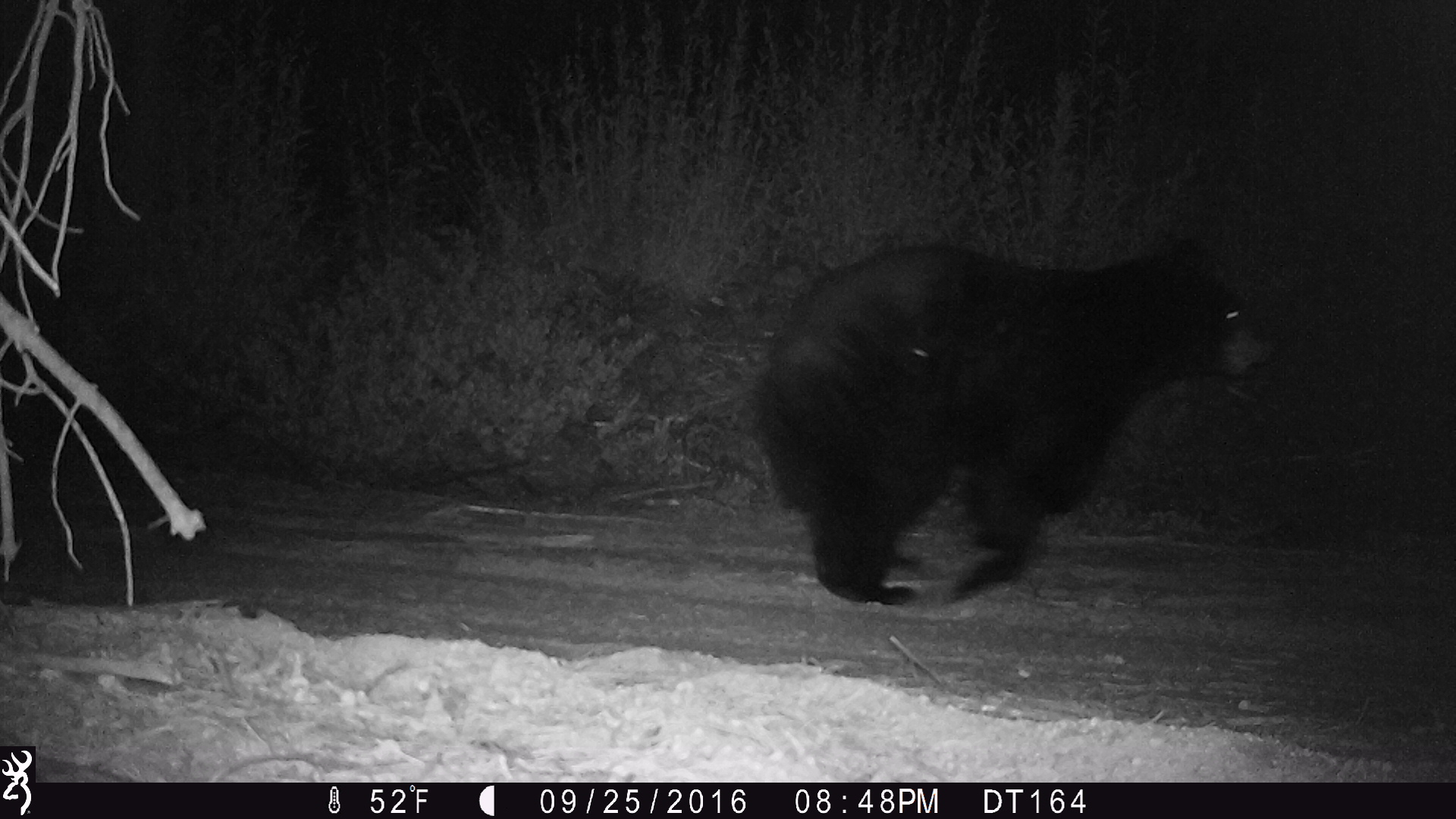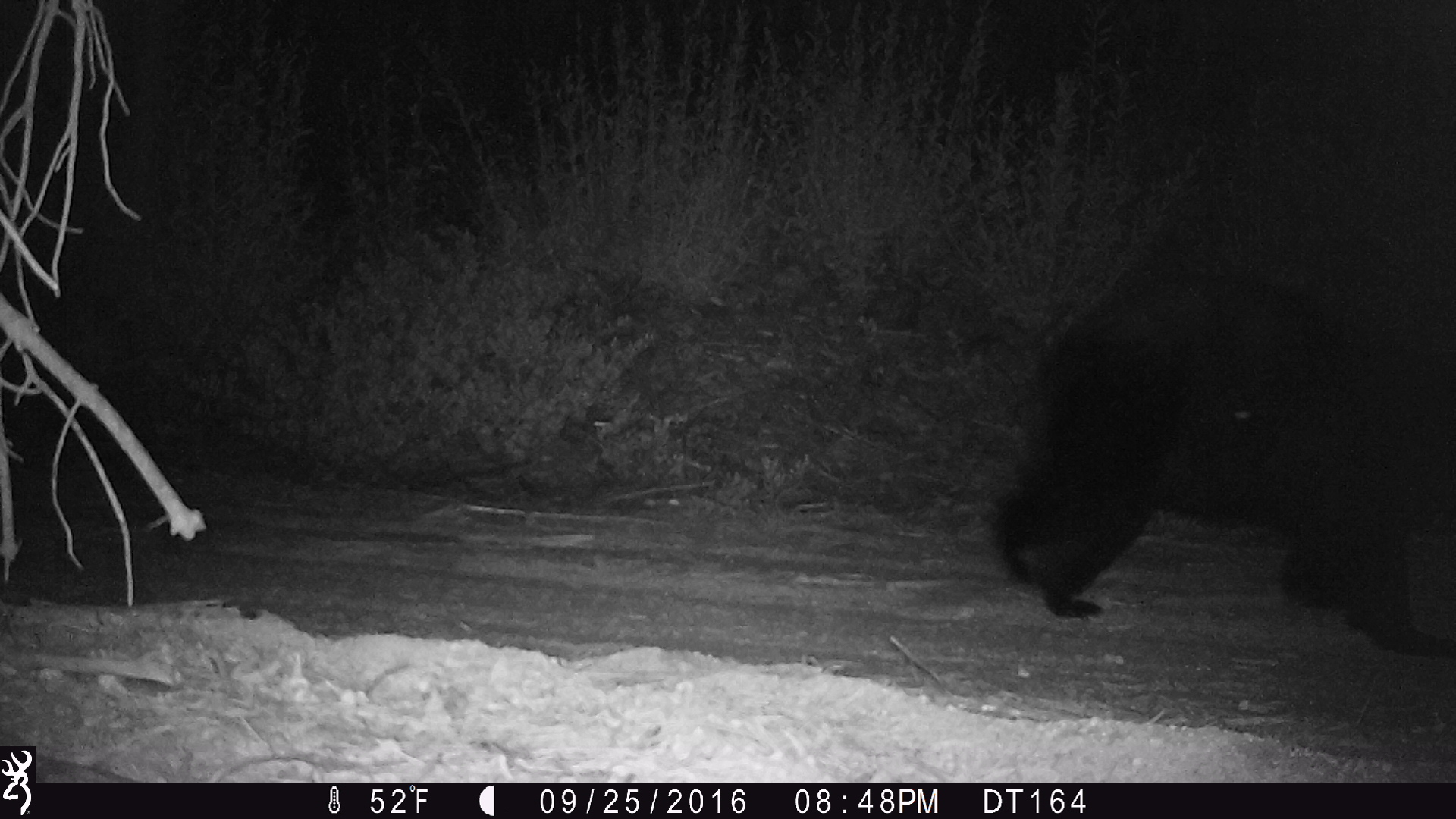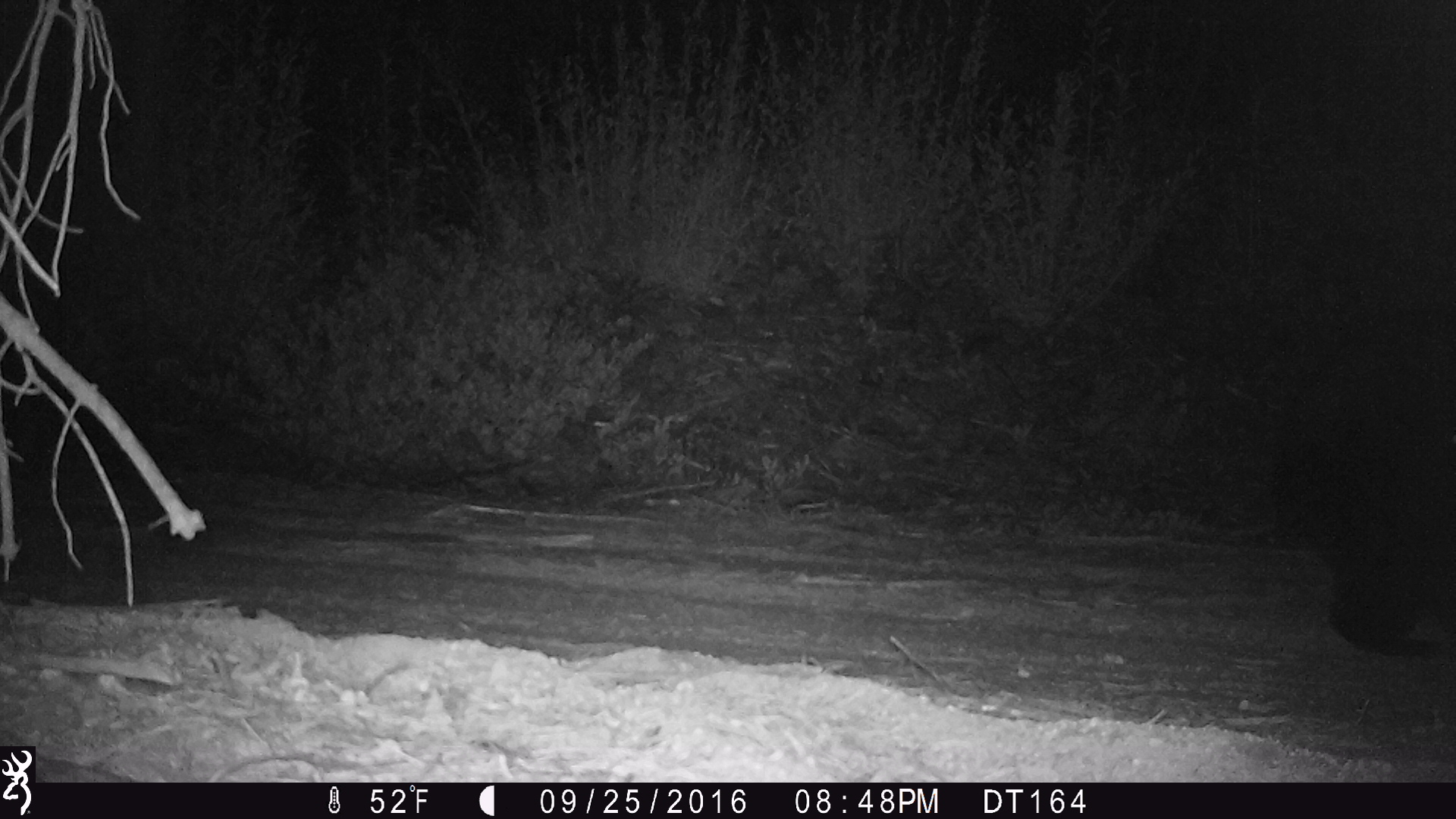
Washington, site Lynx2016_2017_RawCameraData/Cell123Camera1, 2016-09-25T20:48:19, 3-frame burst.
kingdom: Animalia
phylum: Chordata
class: Mammalia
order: Carnivora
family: Ursidae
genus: Ursus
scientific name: Ursus americanus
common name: american black bear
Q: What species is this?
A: Ursus americanus (american black bear).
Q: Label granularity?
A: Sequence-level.